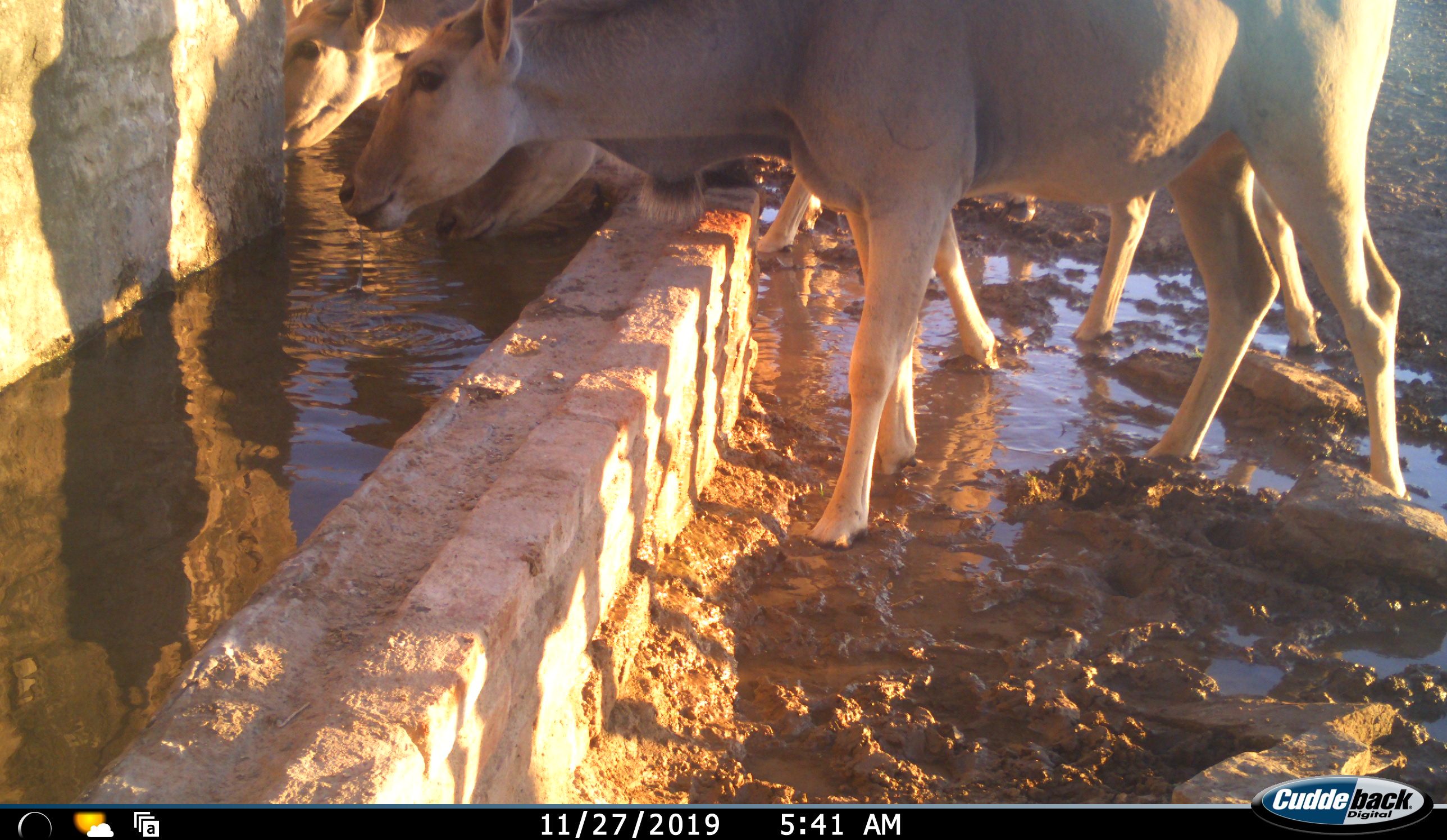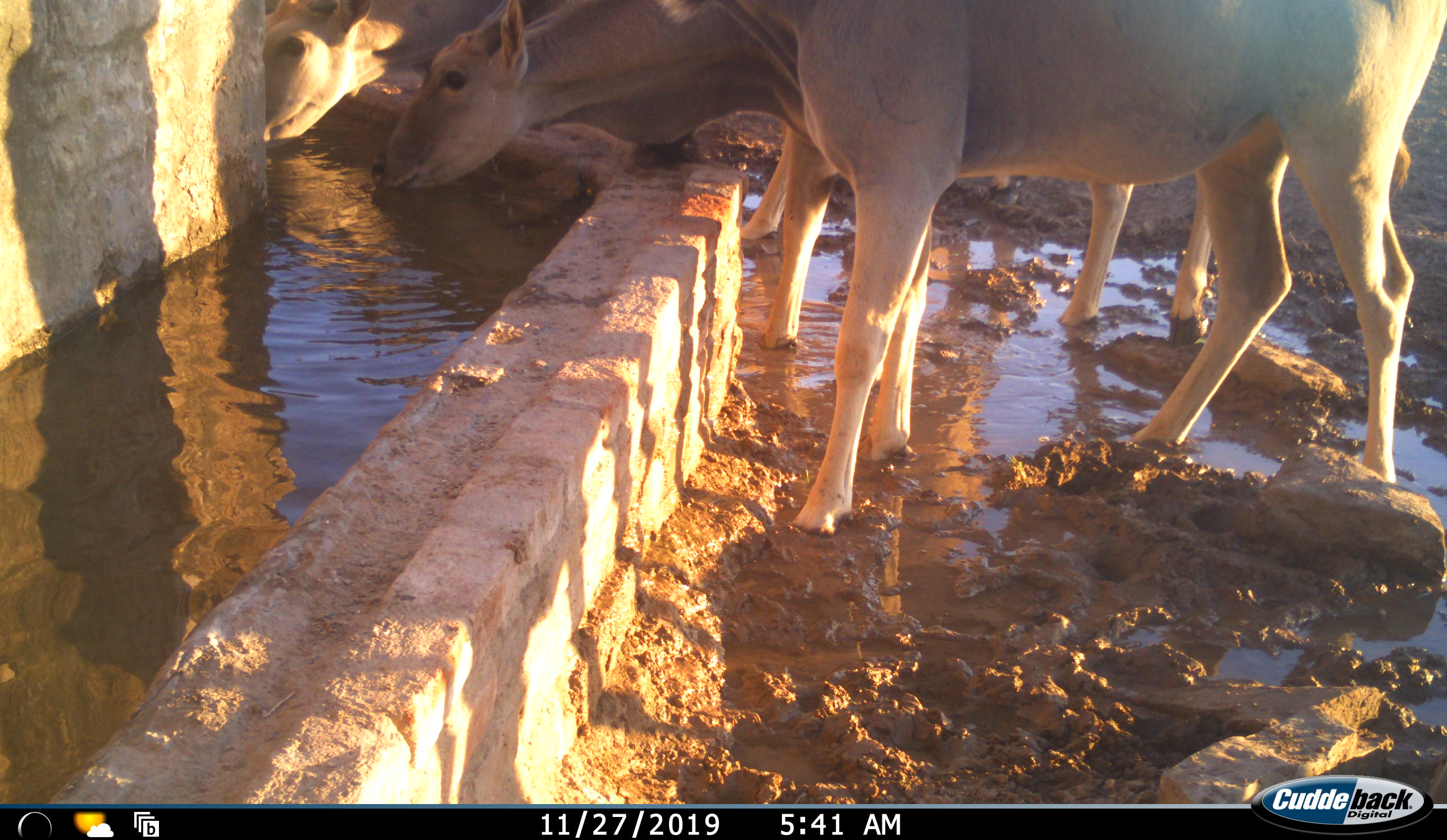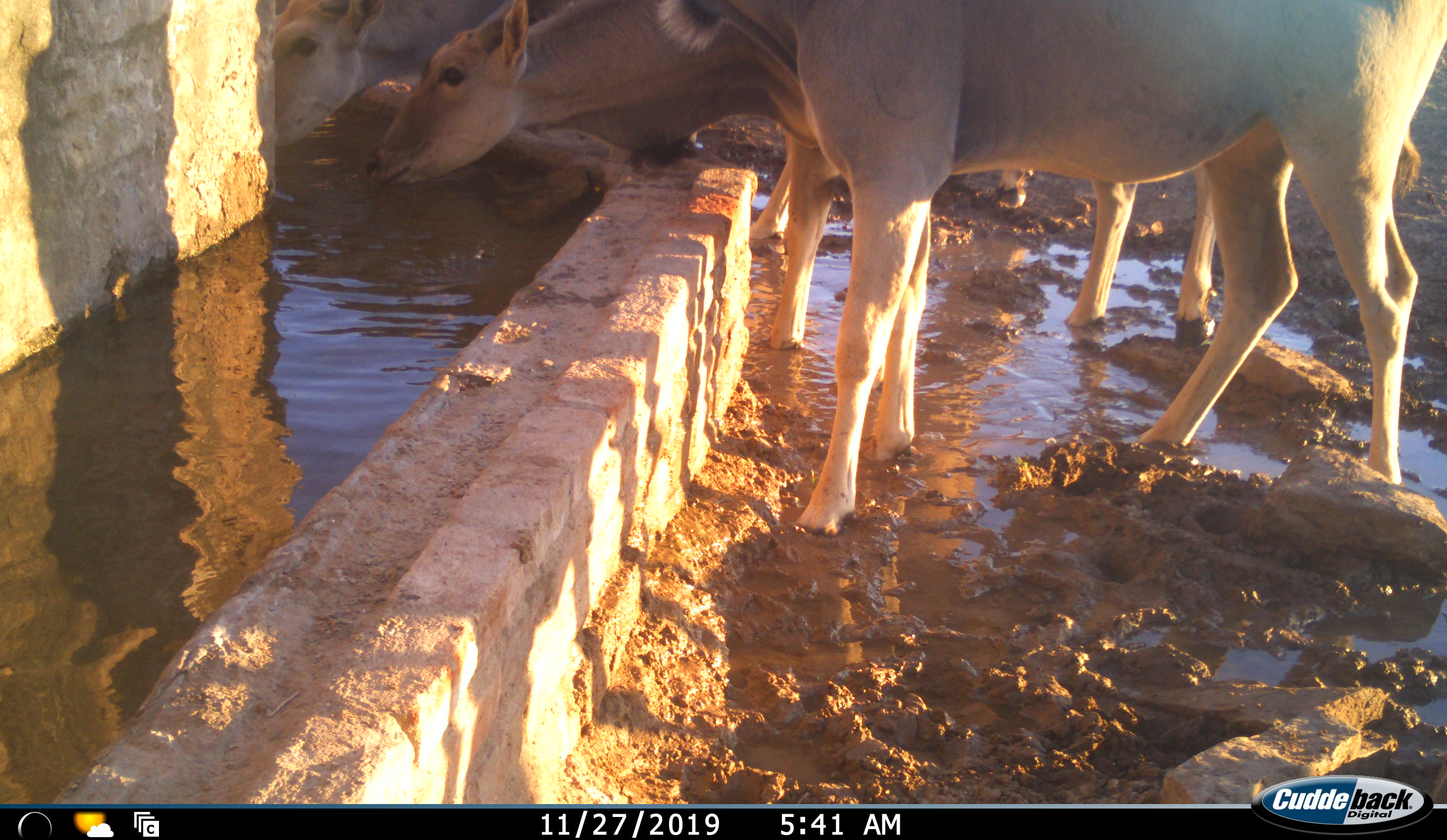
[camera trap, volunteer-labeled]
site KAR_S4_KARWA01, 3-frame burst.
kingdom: Animalia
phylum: Chordata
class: Mammalia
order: Artiodactyla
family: Bovidae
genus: Tragelaphus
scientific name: Tragelaphus oryx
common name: eland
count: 3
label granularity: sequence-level